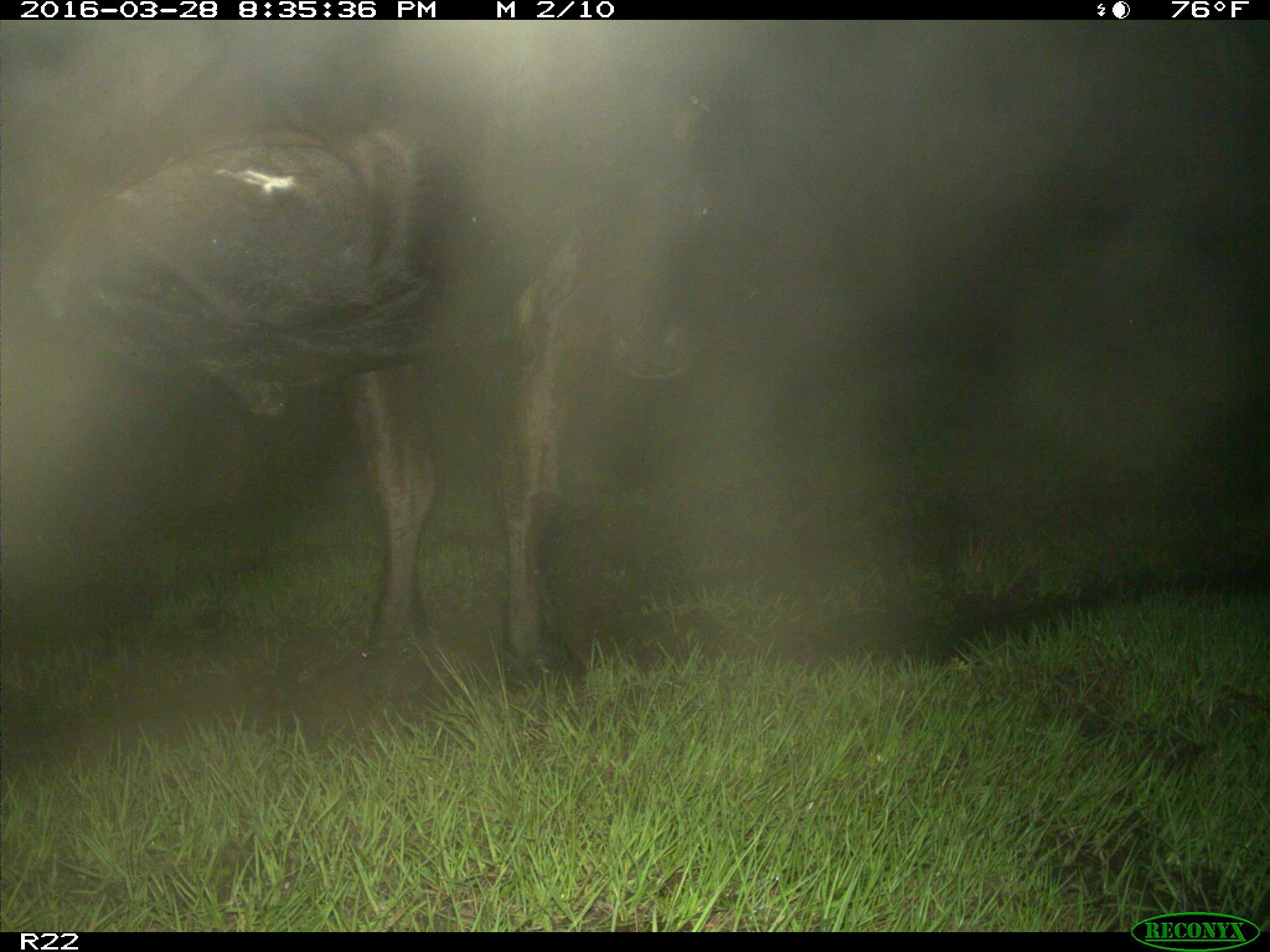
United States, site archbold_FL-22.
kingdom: Animalia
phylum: Chordata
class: Mammalia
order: Artiodactyla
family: Bovidae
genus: Bos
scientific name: Bos taurus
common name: domestic cow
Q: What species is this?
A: Bos taurus (domestic cow).